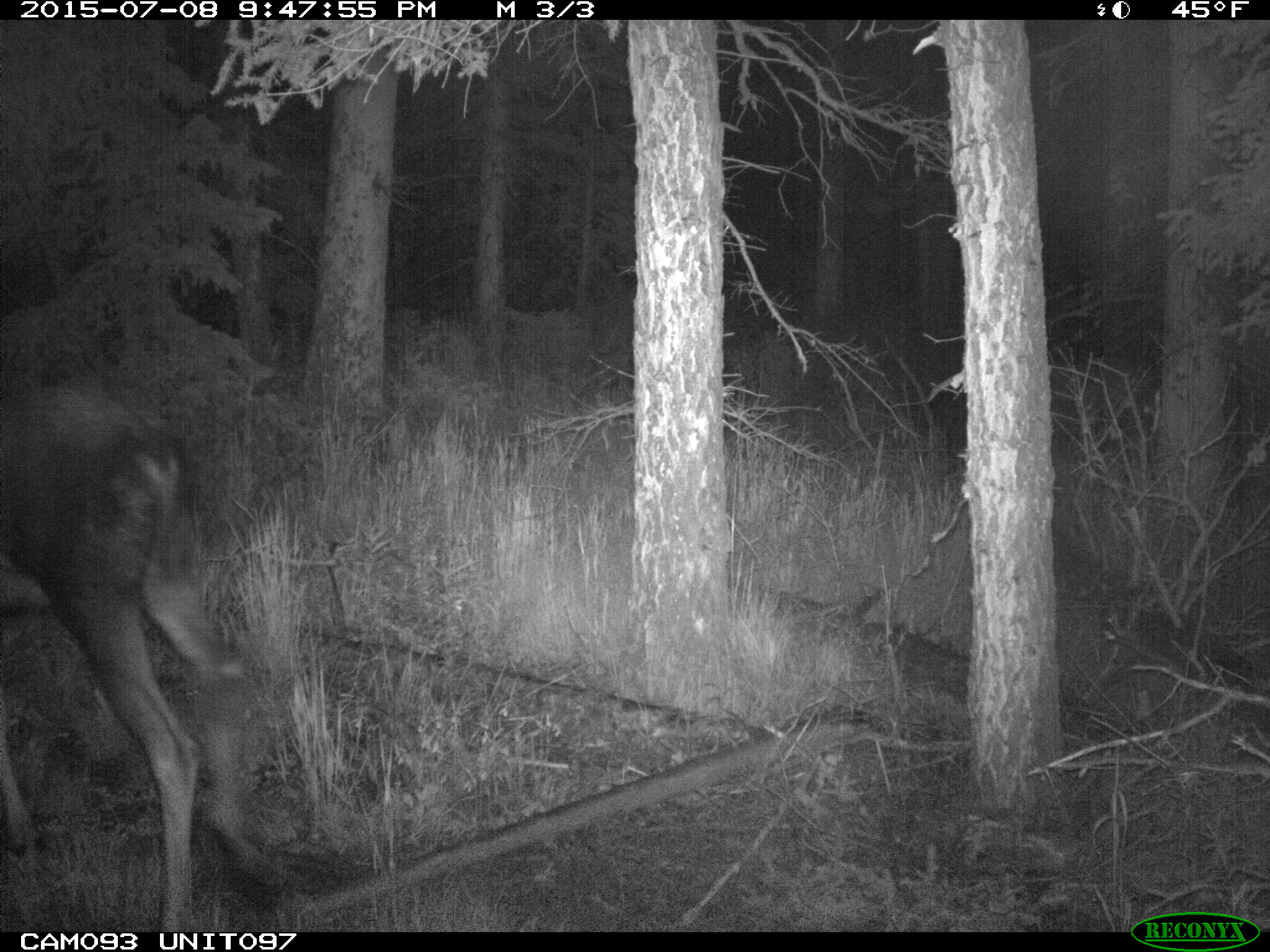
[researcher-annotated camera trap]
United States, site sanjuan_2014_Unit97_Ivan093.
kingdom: Animalia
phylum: Chordata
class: Mammalia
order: Artiodactyla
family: Cervidae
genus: Alces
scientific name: Alces alces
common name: moose